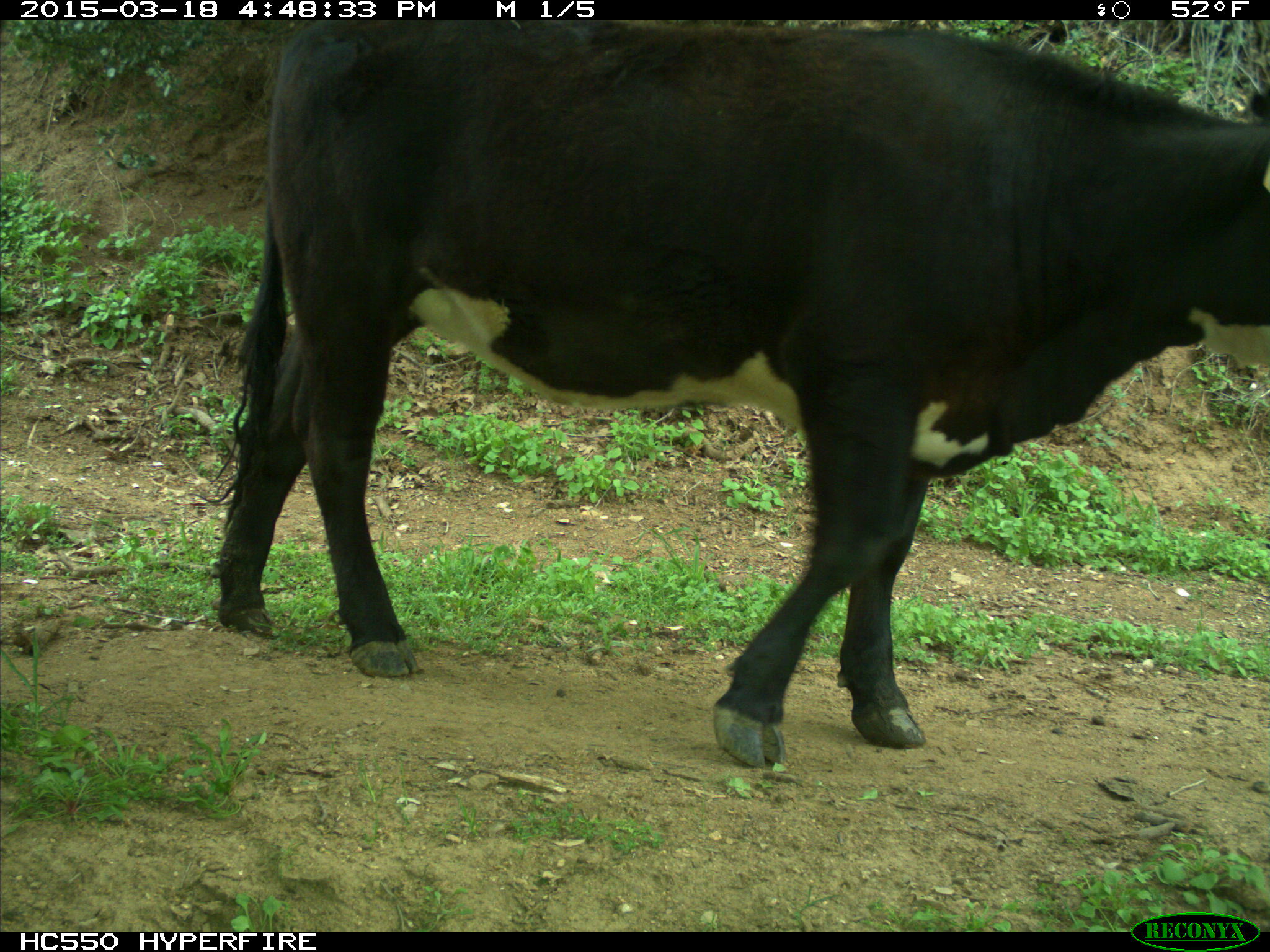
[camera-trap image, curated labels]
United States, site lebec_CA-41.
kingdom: Animalia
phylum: Chordata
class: Mammalia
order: Artiodactyla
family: Bovidae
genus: Bos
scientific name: Bos taurus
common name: domestic cow